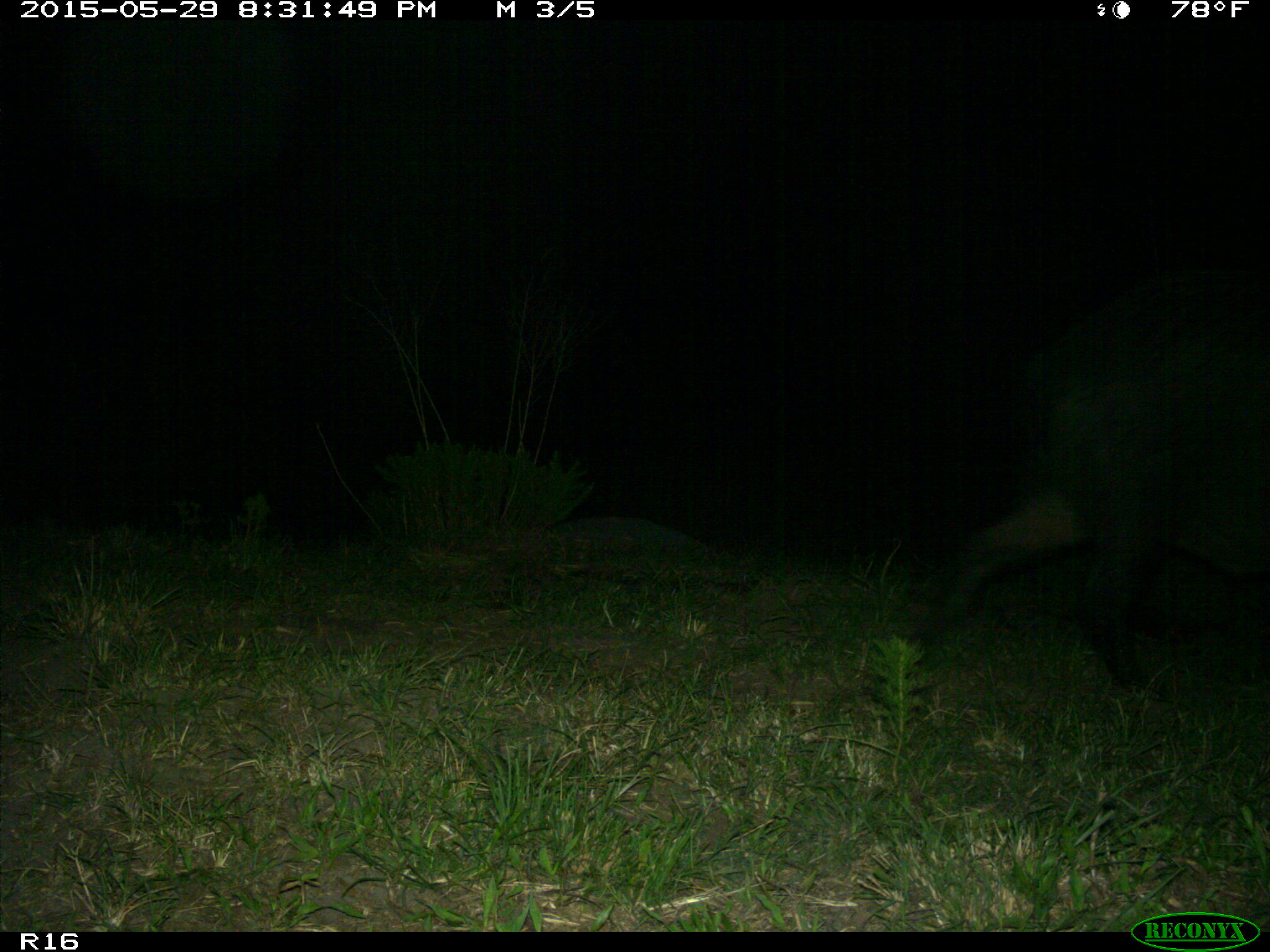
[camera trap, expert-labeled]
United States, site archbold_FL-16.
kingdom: Animalia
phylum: Chordata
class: Mammalia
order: Artiodactyla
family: Suidae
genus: Sus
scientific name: Sus scrofa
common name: wild boar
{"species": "Sus scrofa (wild boar)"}